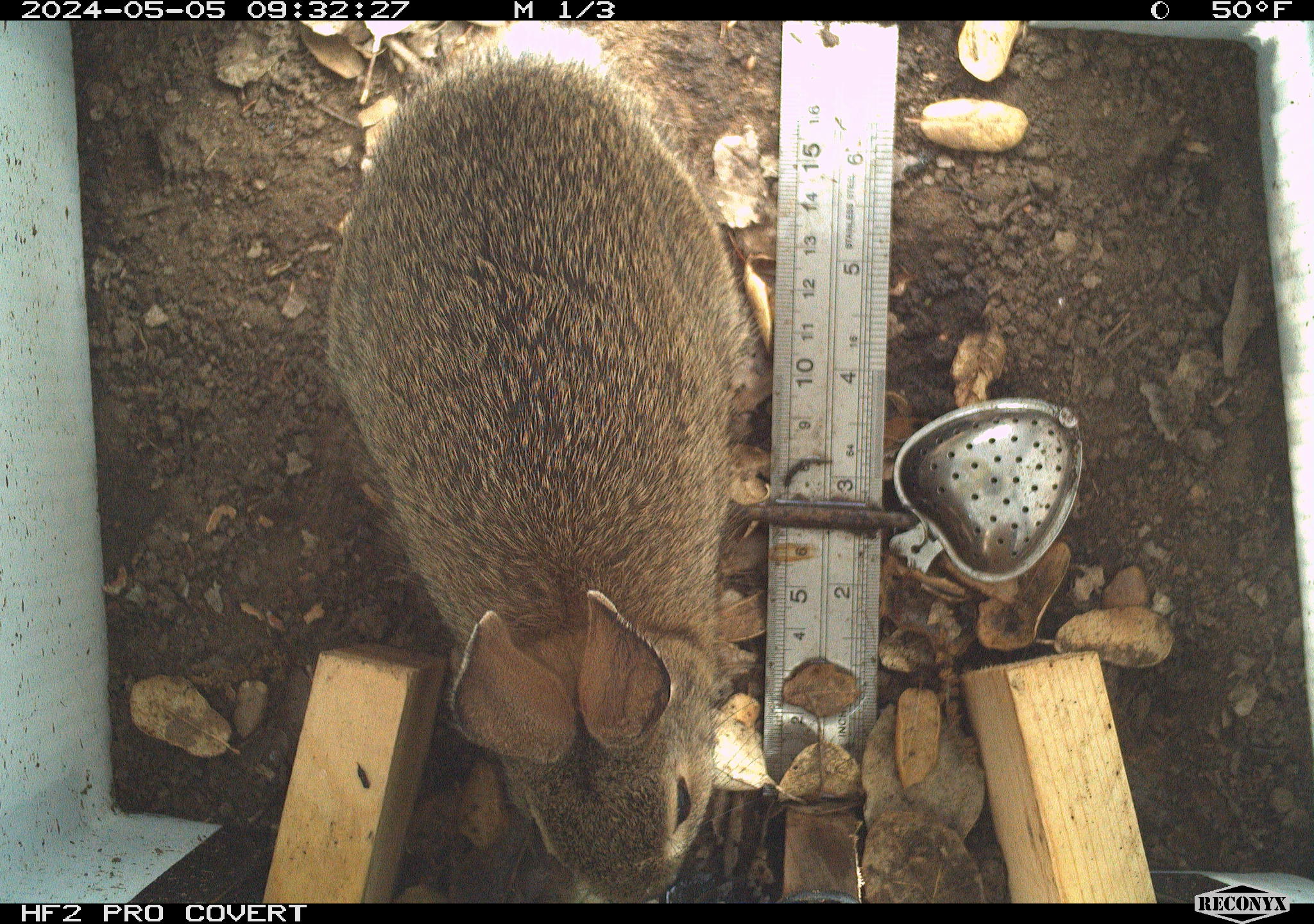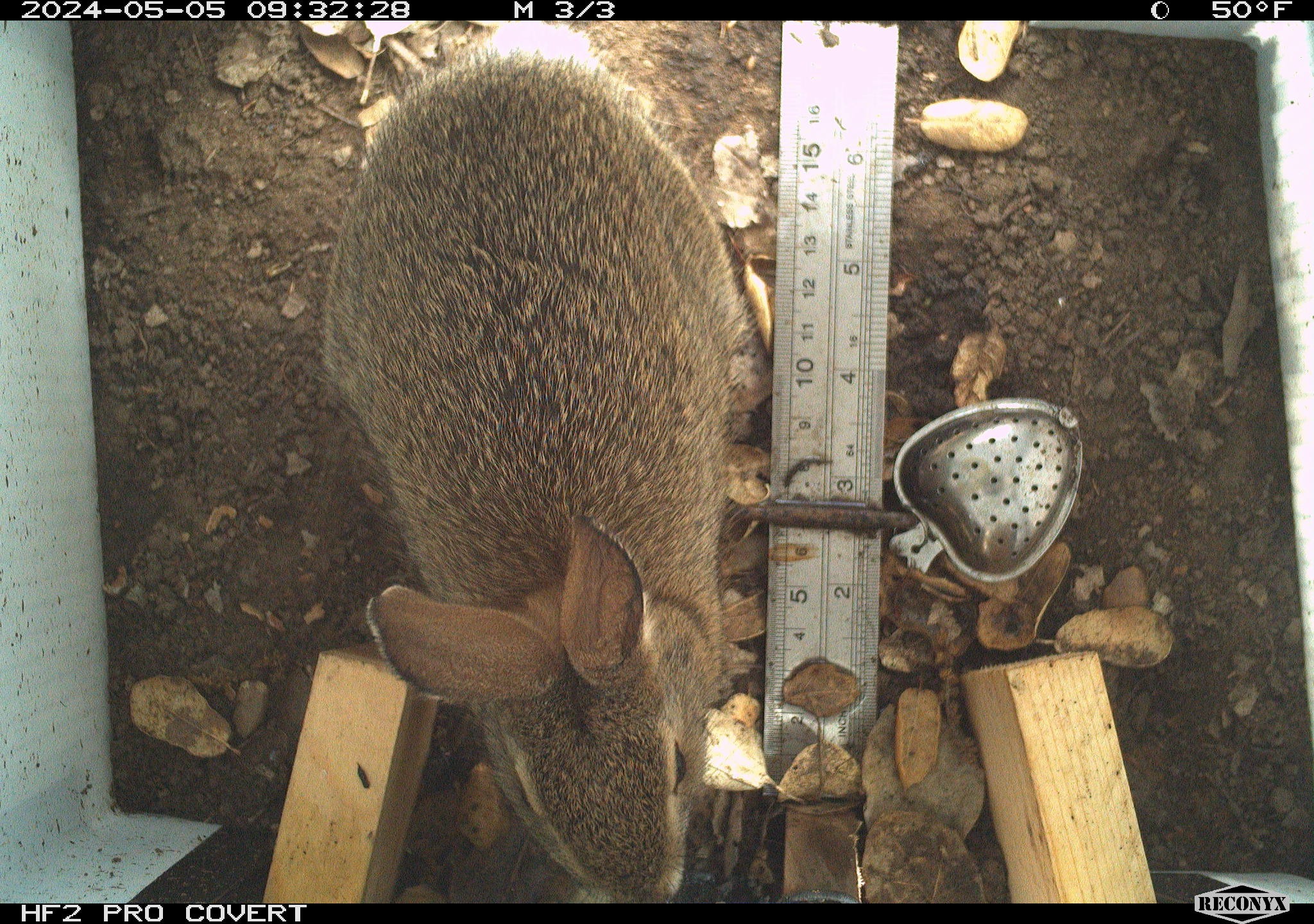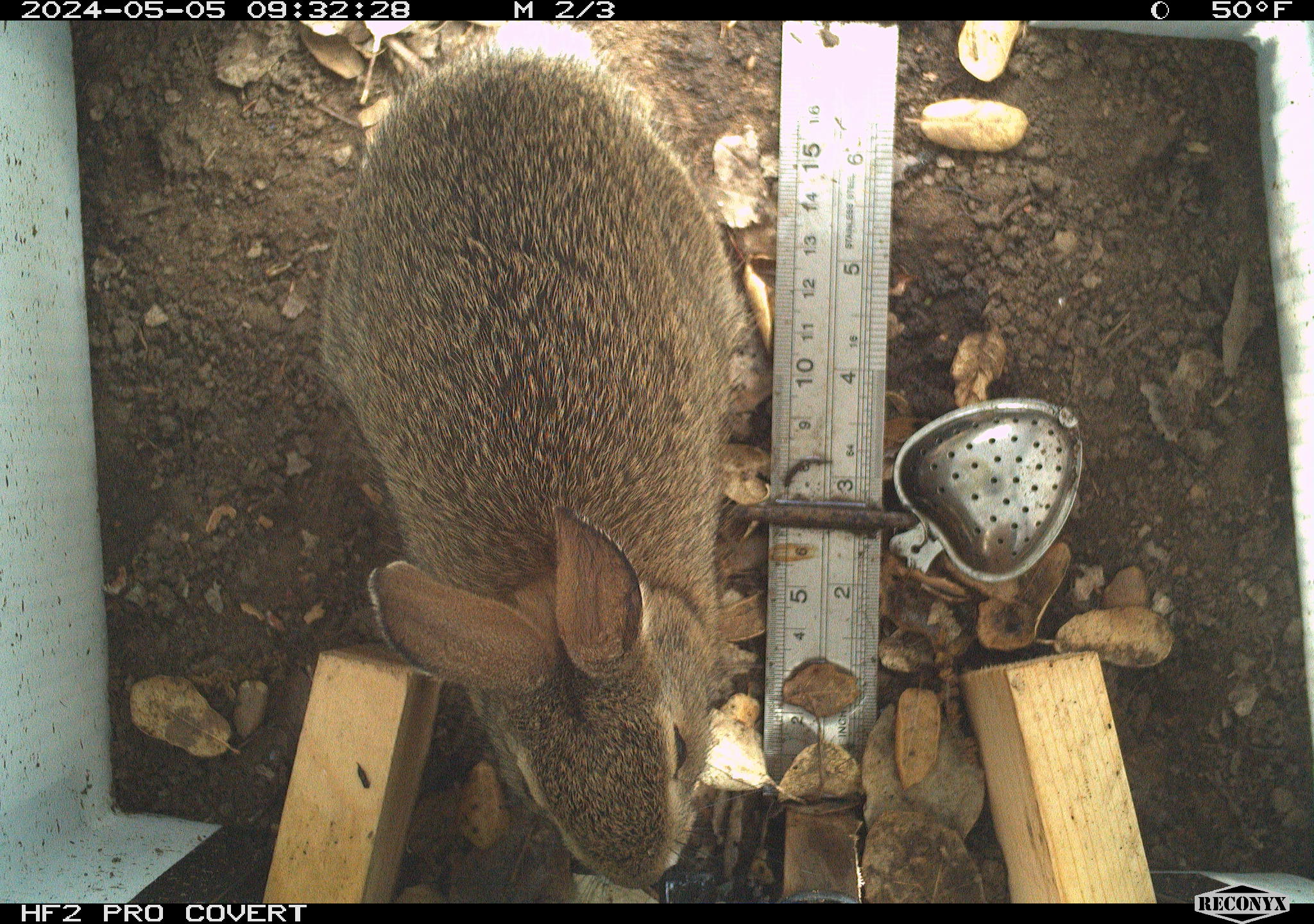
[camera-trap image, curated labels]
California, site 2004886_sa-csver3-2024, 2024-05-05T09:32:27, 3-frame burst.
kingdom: Animalia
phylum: Chordata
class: Mammalia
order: Lagomorpha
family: Leporidae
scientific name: Leporidae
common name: rabbit or hare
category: rabbit and hare family